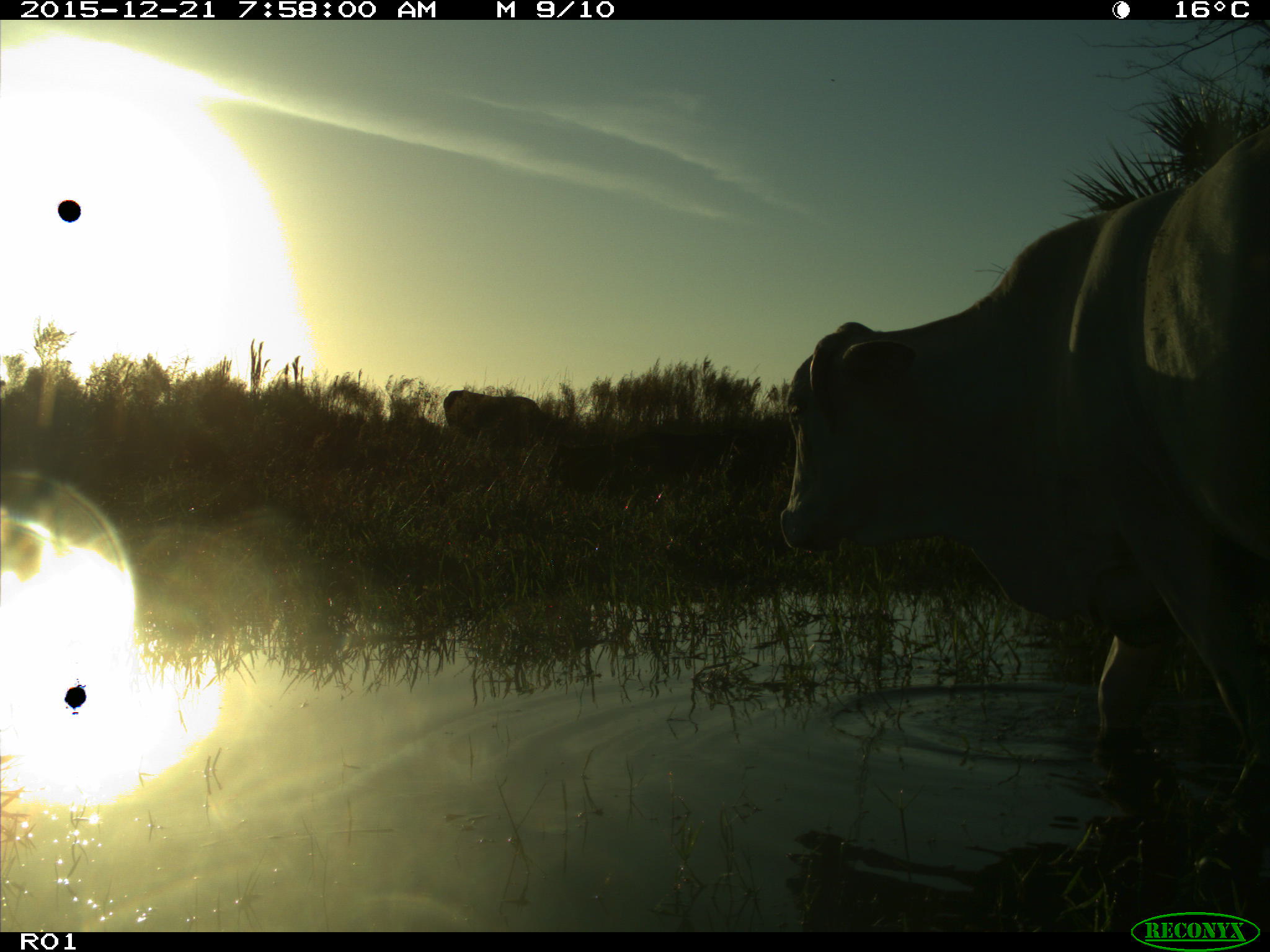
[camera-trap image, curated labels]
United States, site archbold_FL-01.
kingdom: Animalia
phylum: Chordata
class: Mammalia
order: Artiodactyla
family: Bovidae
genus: Bos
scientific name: Bos taurus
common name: domestic cow